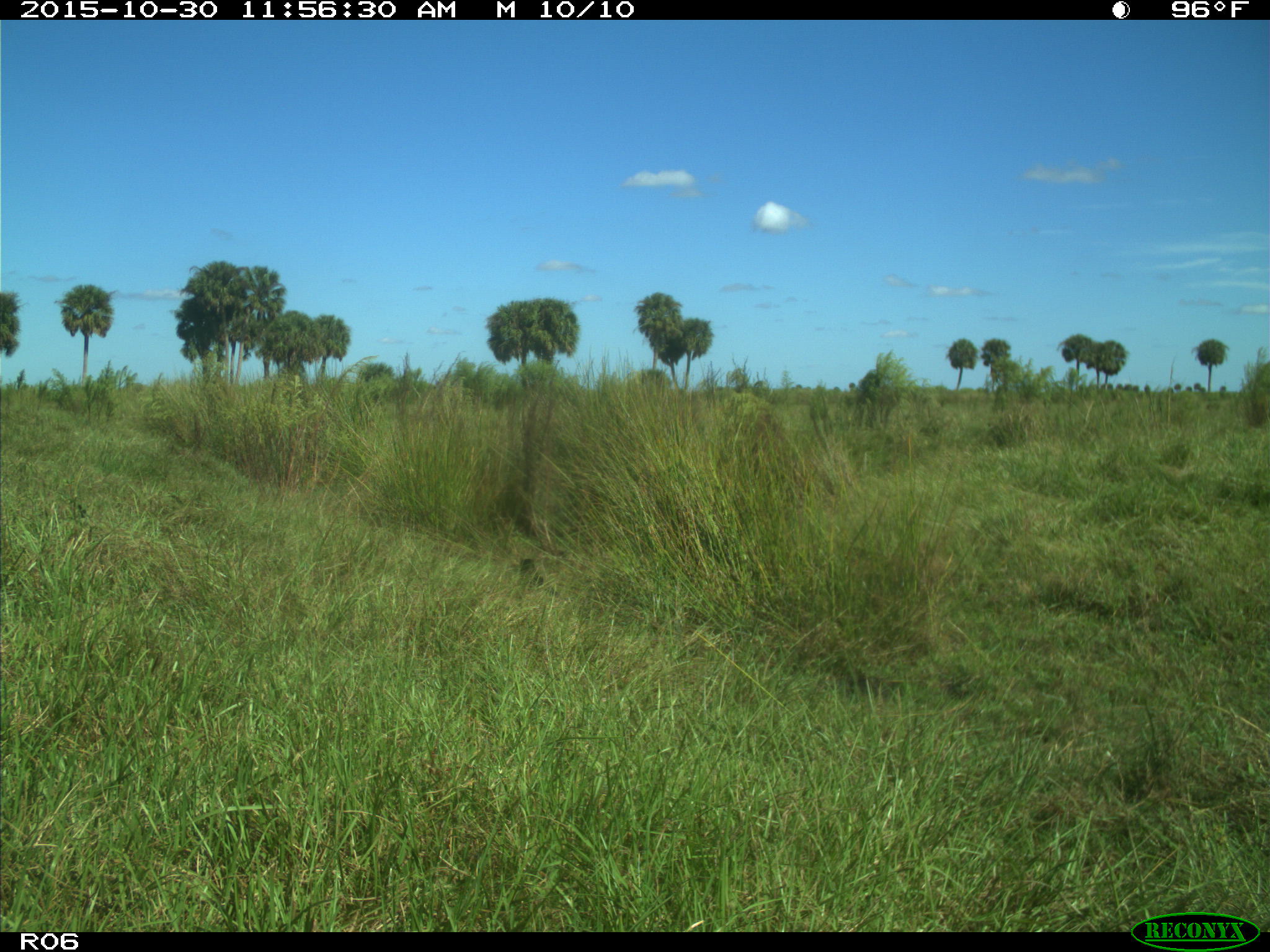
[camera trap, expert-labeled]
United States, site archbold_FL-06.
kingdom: Animalia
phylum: Chordata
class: Aves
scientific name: Aves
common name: birds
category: unidentified bird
Unidentified bird (birds) (Aves).